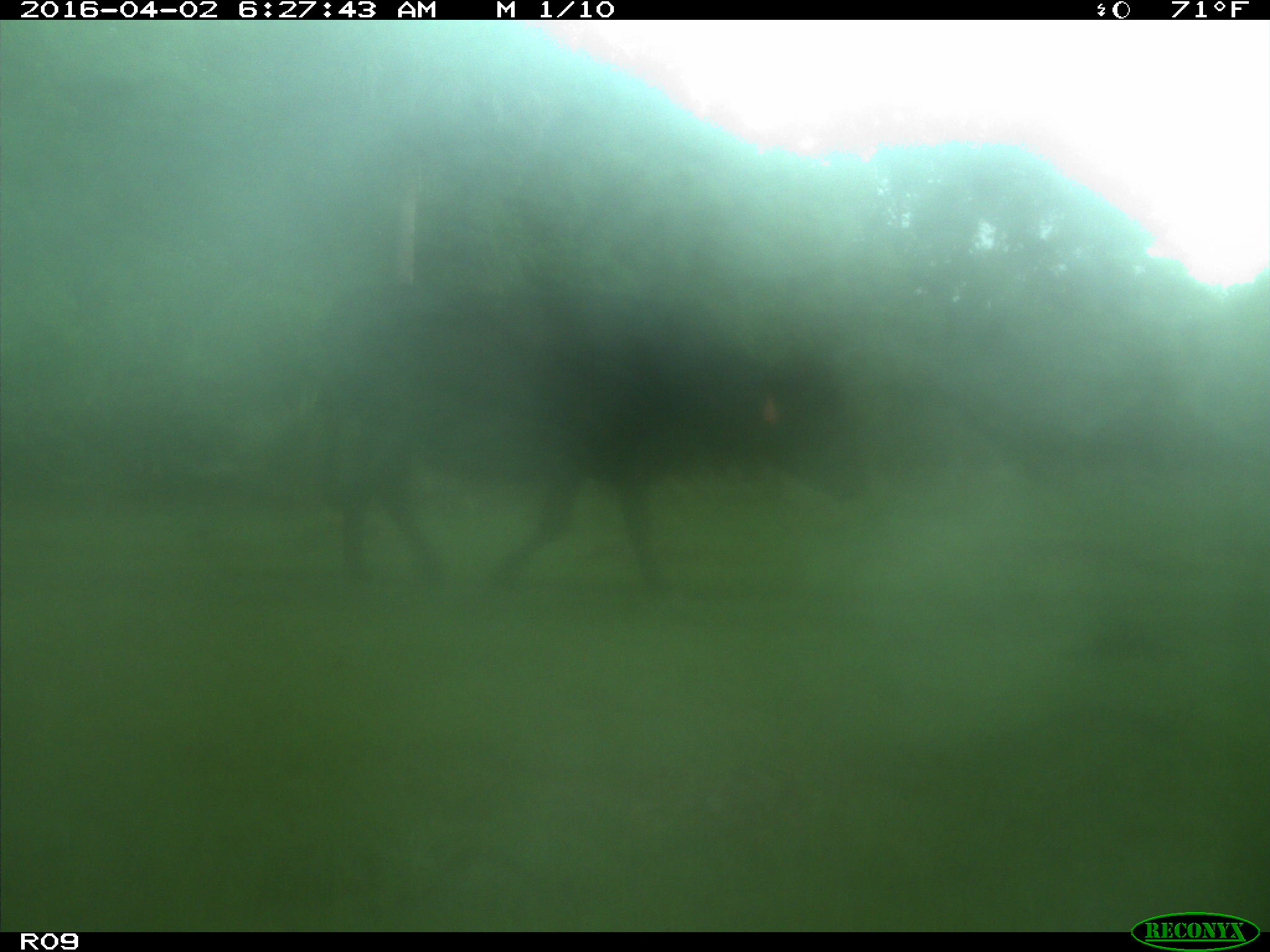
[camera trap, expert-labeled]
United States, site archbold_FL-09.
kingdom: Animalia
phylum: Chordata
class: Mammalia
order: Artiodactyla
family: Bovidae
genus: Bos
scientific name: Bos taurus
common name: domestic cow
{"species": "Bos taurus (domestic cow)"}